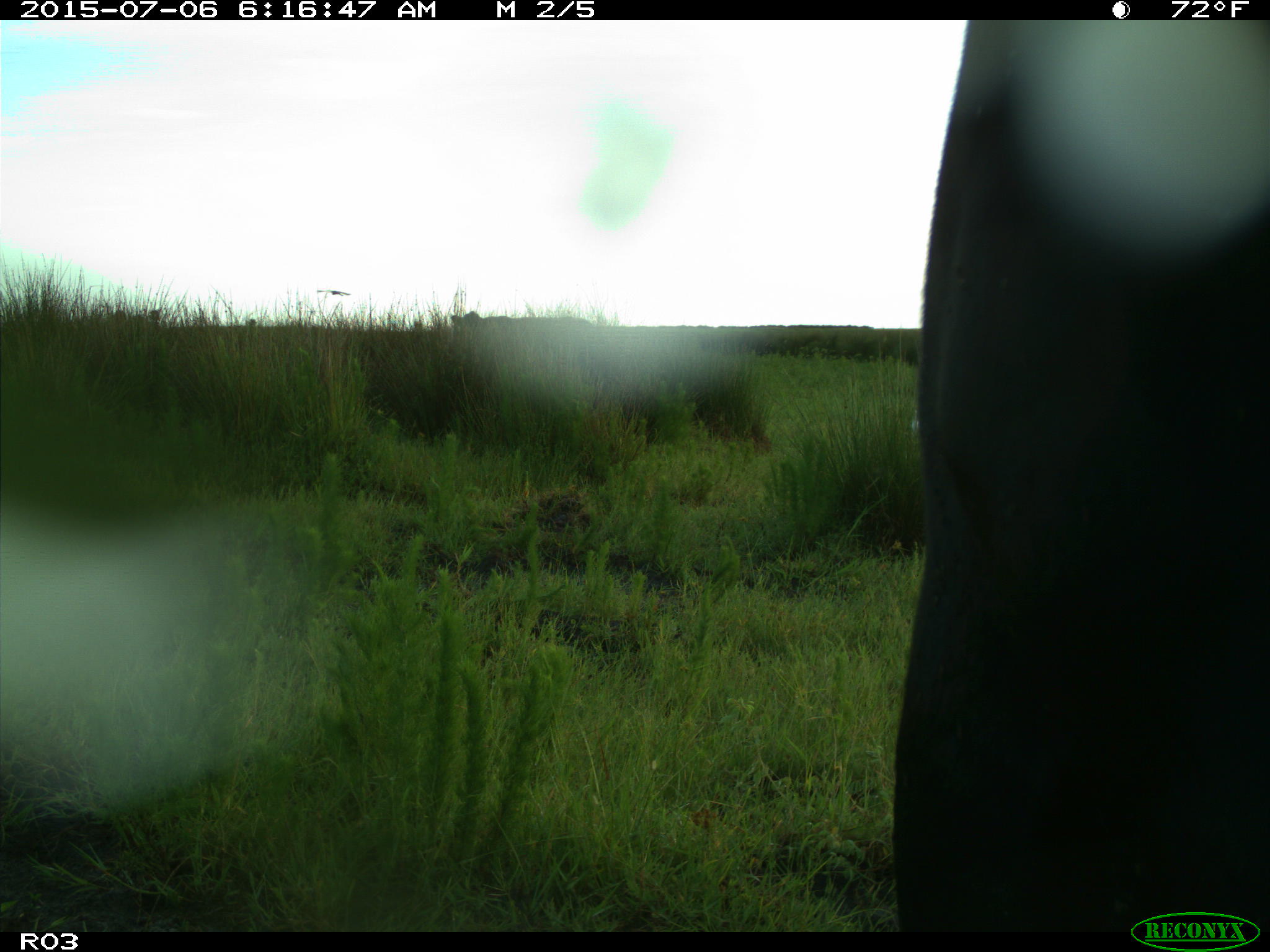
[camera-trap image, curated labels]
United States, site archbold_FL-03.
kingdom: Animalia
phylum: Chordata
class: Mammalia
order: Artiodactyla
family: Bovidae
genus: Bos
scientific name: Bos taurus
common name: domestic cow